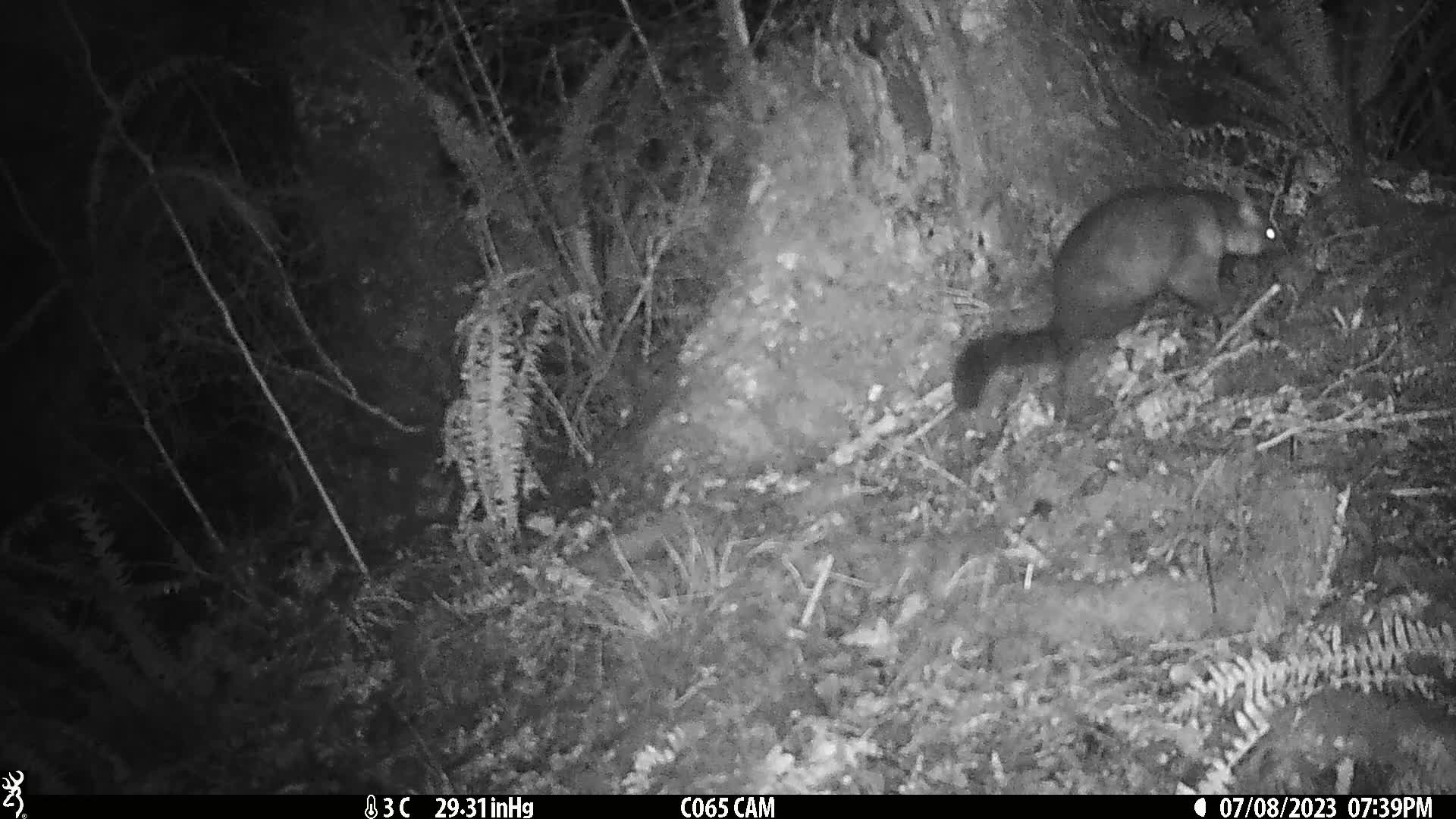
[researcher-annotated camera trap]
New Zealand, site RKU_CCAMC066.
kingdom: Animalia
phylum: Chordata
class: Mammalia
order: Diprotodontia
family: Phalangeridae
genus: Trichosurus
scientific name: Trichosurus vulpecula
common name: common brushtail possum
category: possum